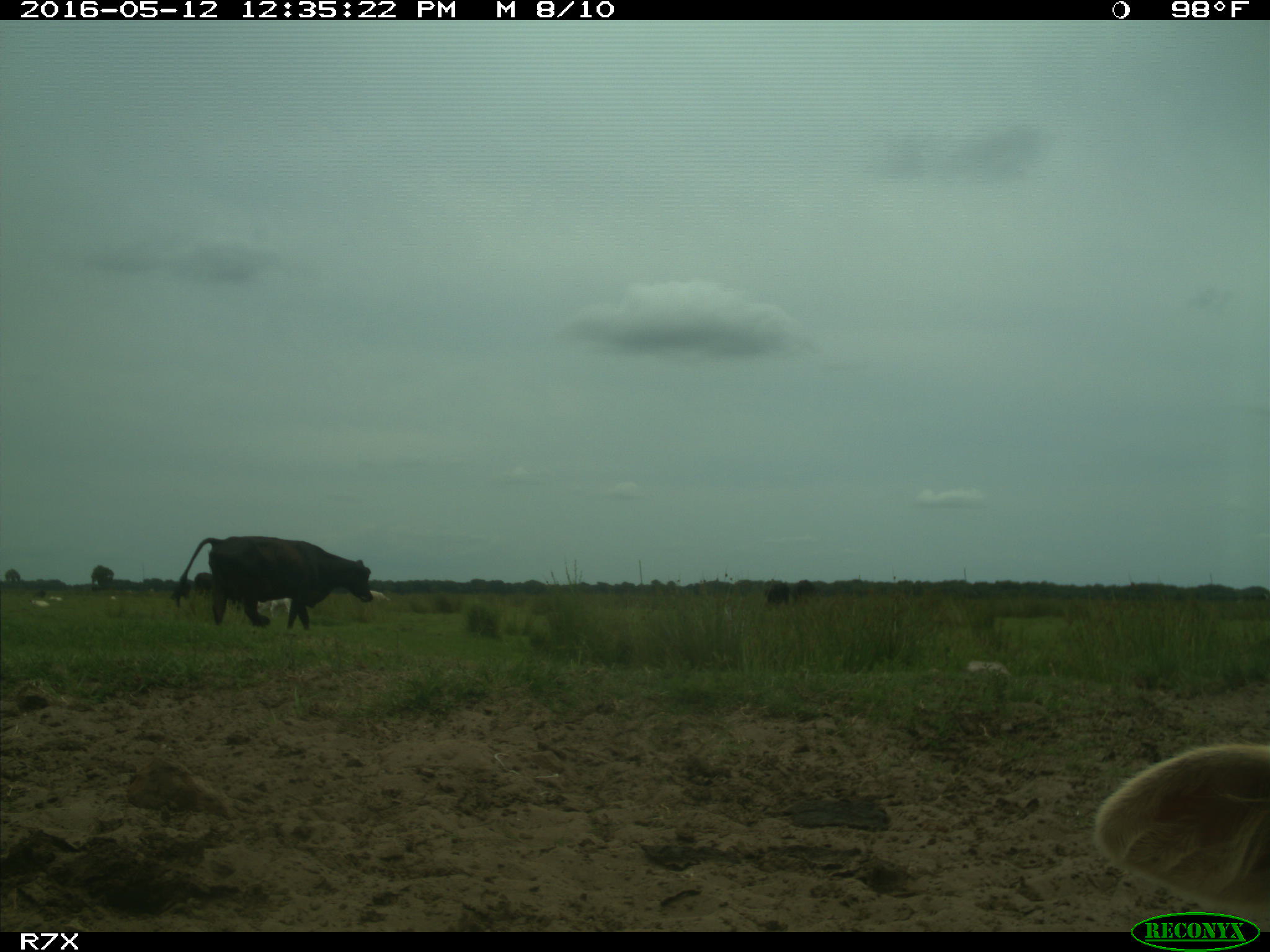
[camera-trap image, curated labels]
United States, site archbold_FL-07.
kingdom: Animalia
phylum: Chordata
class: Mammalia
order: Artiodactyla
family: Bovidae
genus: Bos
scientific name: Bos taurus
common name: domestic cow